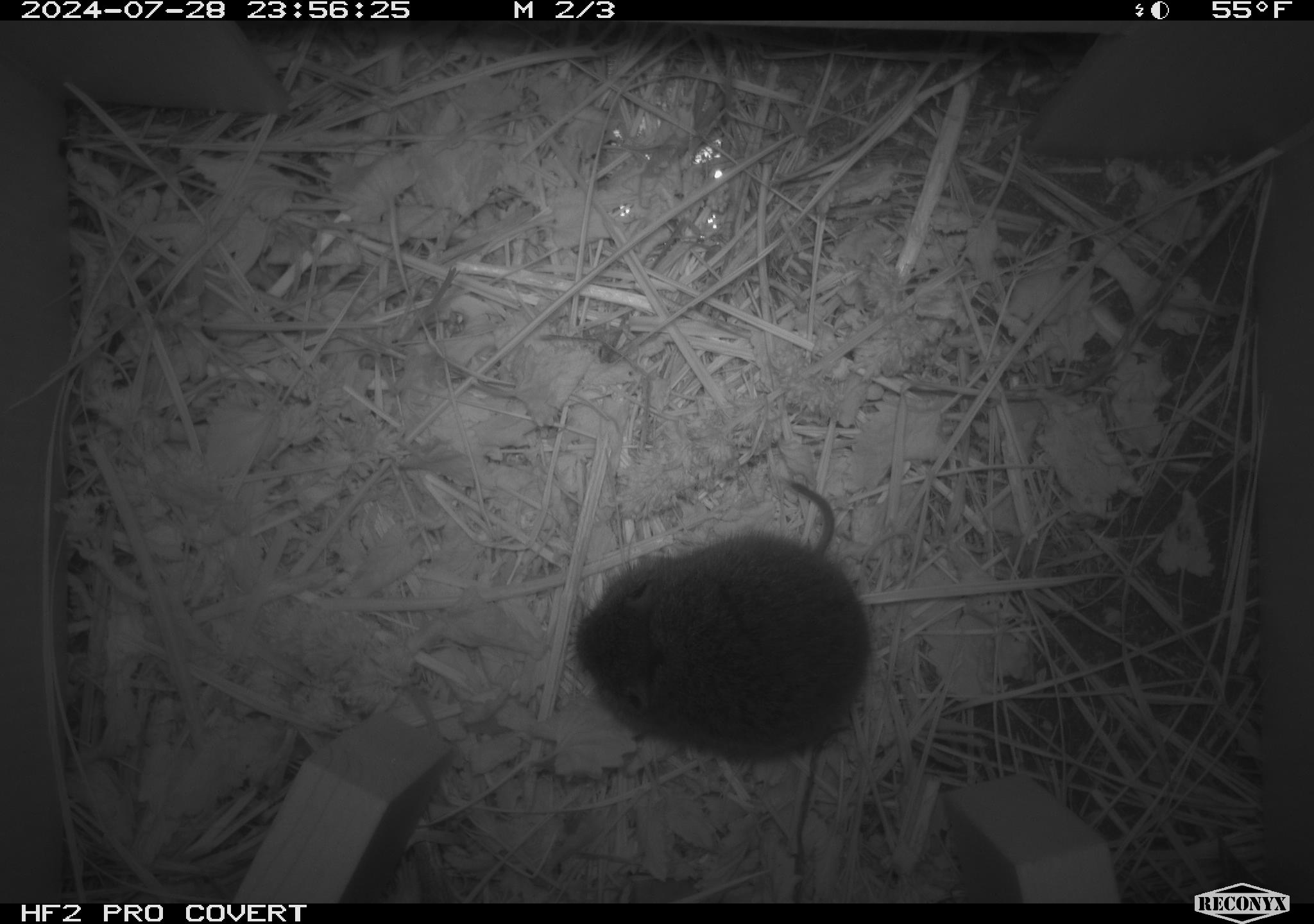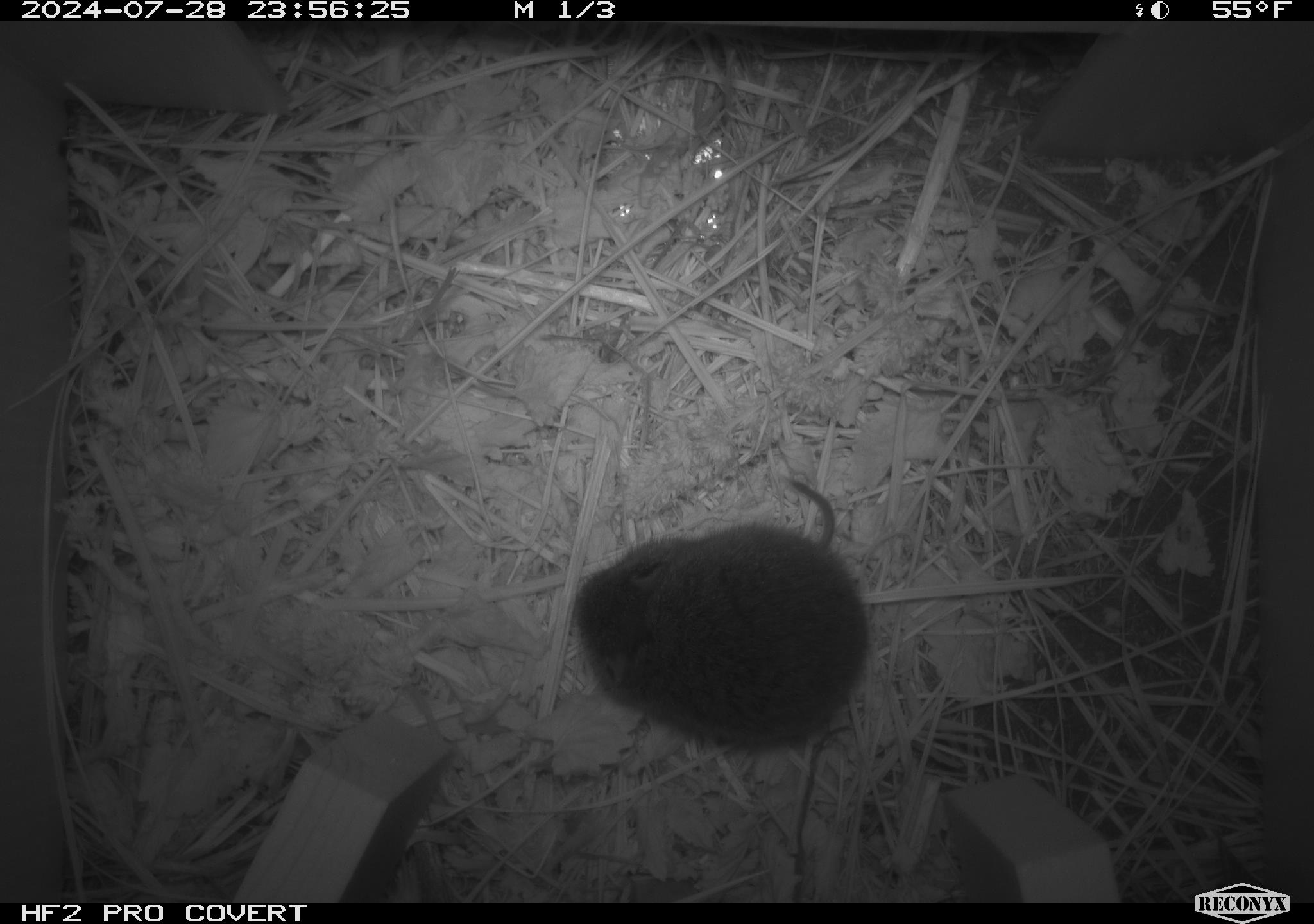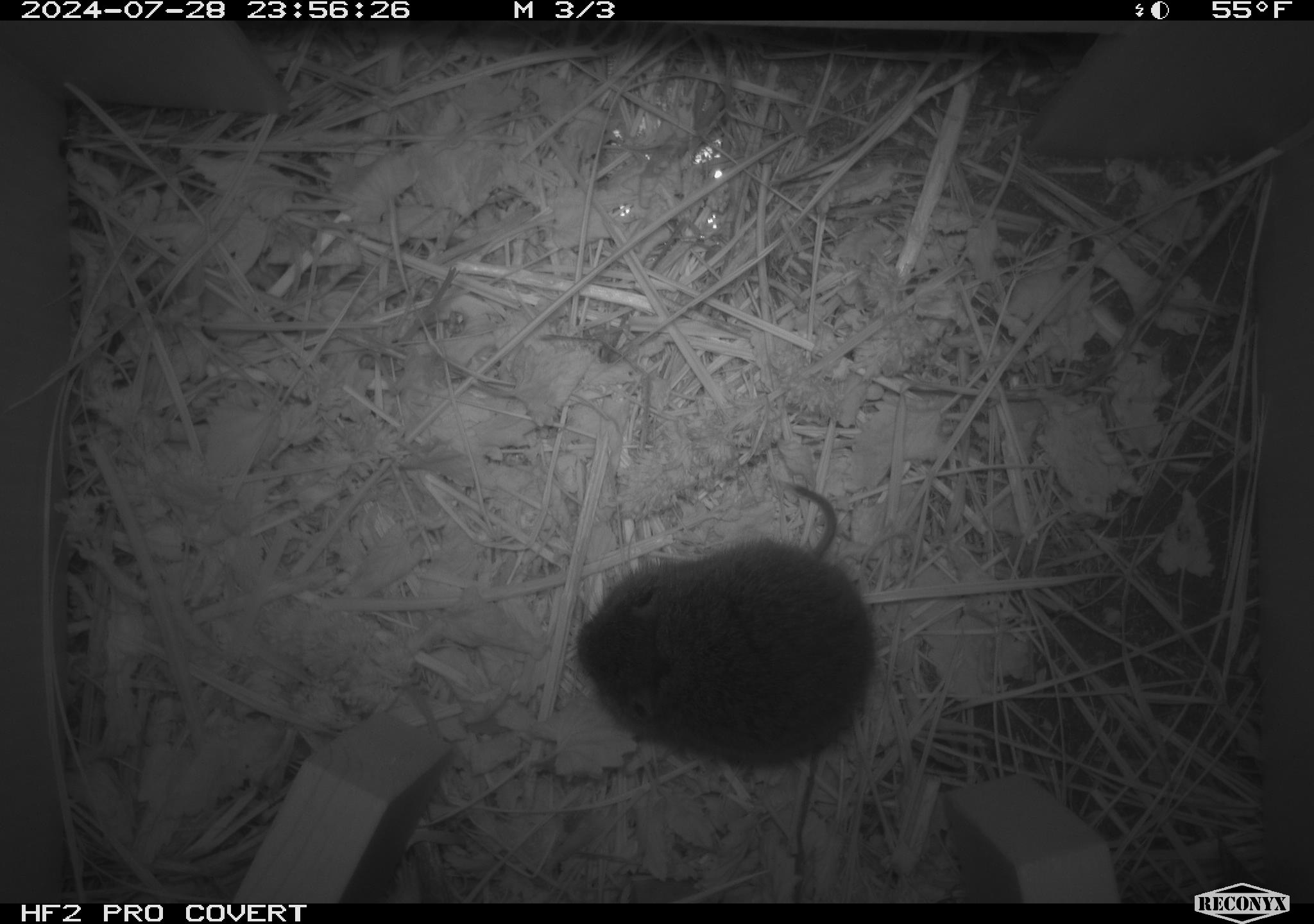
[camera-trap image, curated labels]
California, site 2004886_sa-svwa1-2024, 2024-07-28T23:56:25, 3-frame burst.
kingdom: Animalia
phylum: Chordata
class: Mammalia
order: Rodentia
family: Cricetidae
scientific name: Arvicolinae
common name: voles, lemmings, and muskrats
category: arvicolinae subfamily